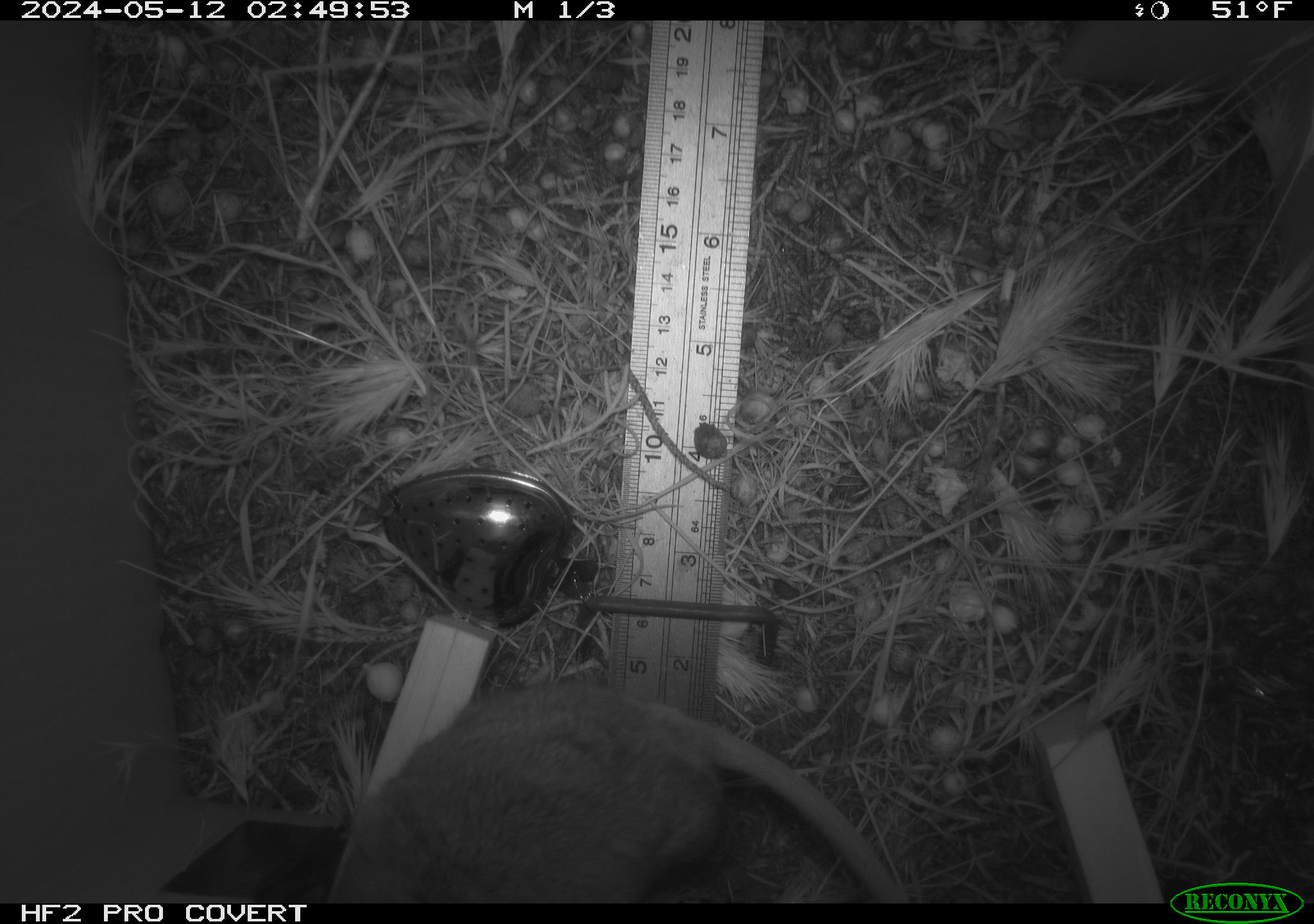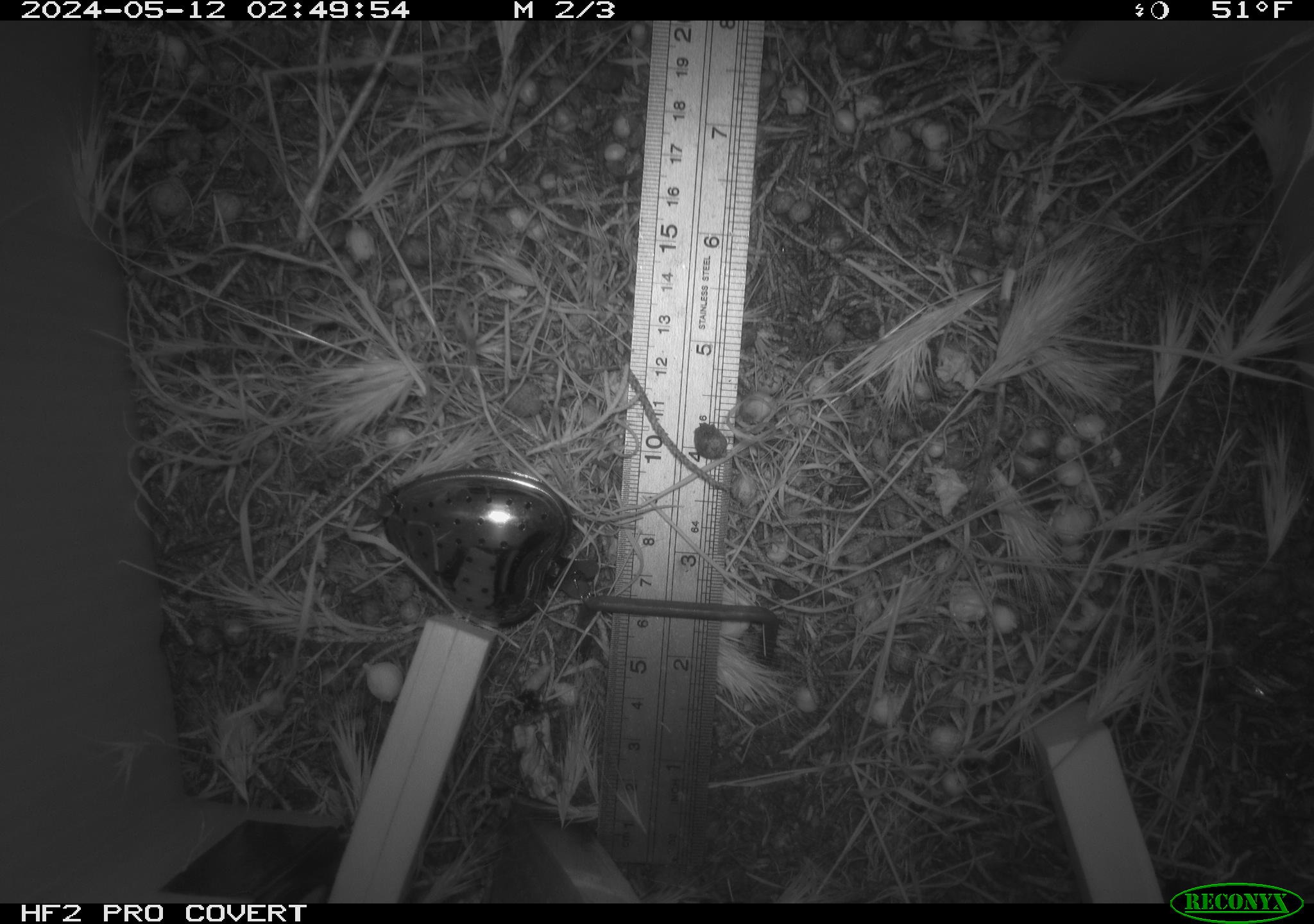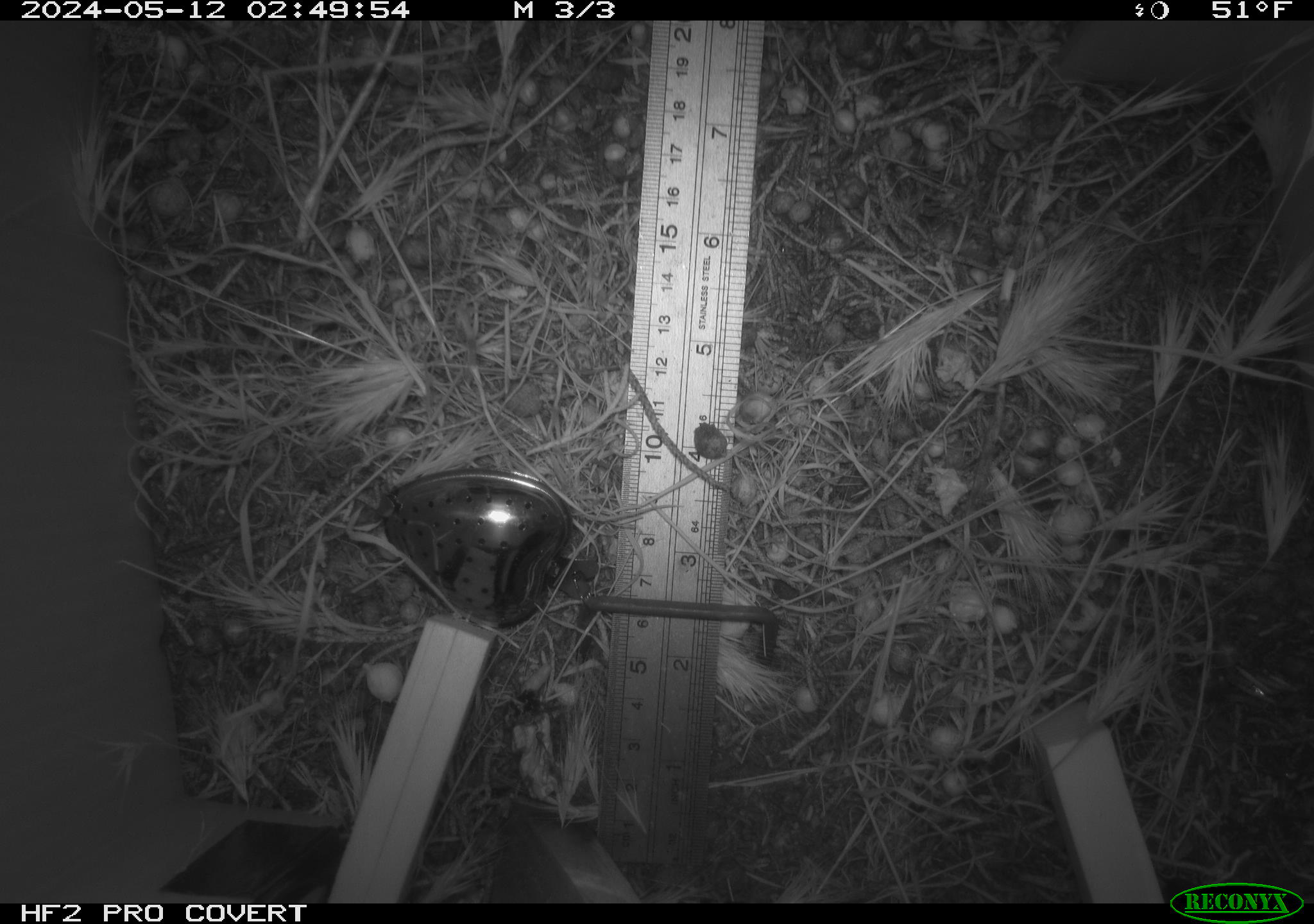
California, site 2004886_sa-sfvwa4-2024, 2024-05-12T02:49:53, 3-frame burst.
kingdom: Animalia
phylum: Chordata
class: Mammalia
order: Rodentia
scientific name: Rodentia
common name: woodrat or rat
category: woodrat or rat species